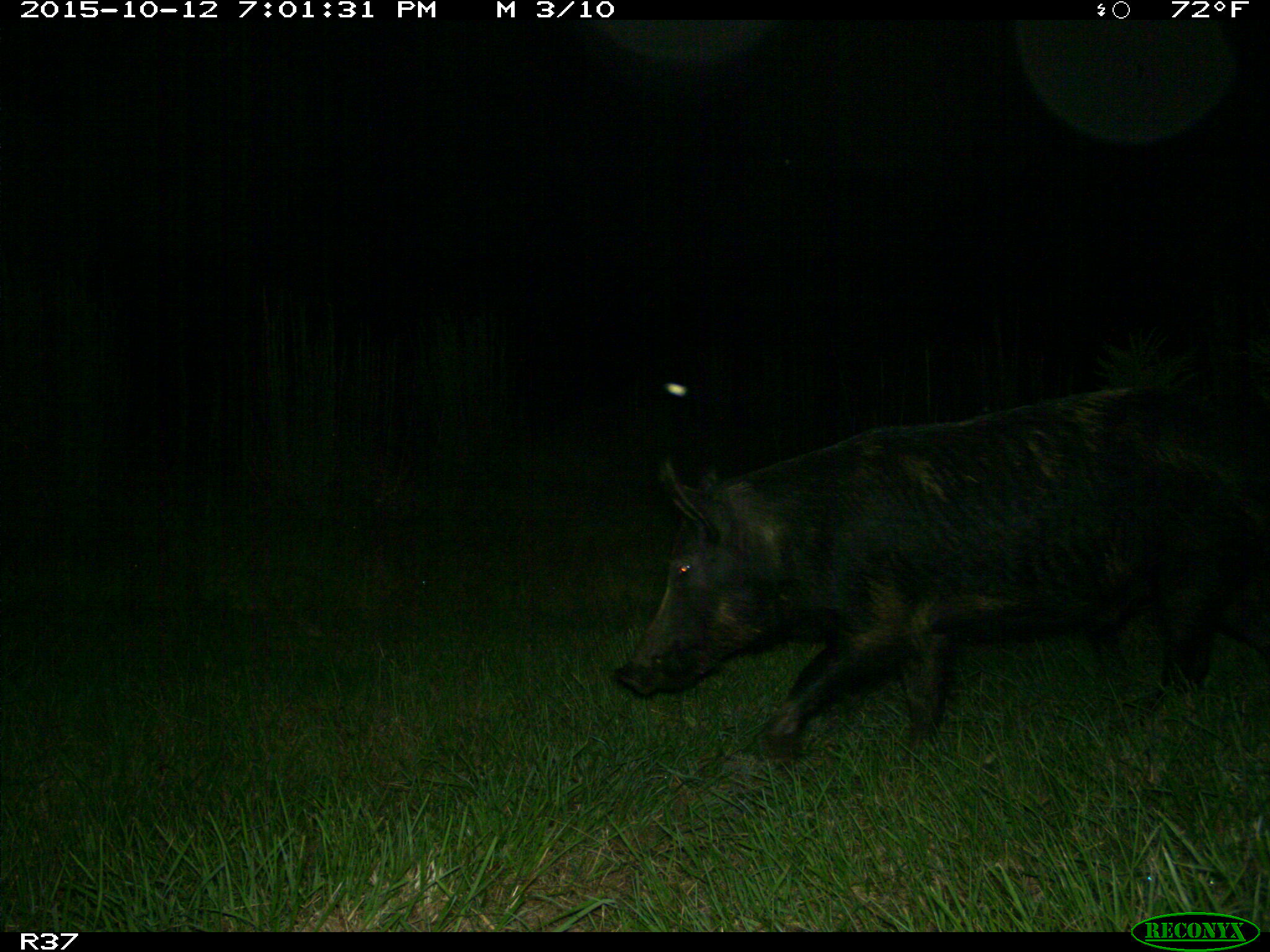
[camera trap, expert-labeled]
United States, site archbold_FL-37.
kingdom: Animalia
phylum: Chordata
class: Mammalia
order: Artiodactyla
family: Suidae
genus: Sus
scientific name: Sus scrofa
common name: wild boar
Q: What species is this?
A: Sus scrofa (wild boar).